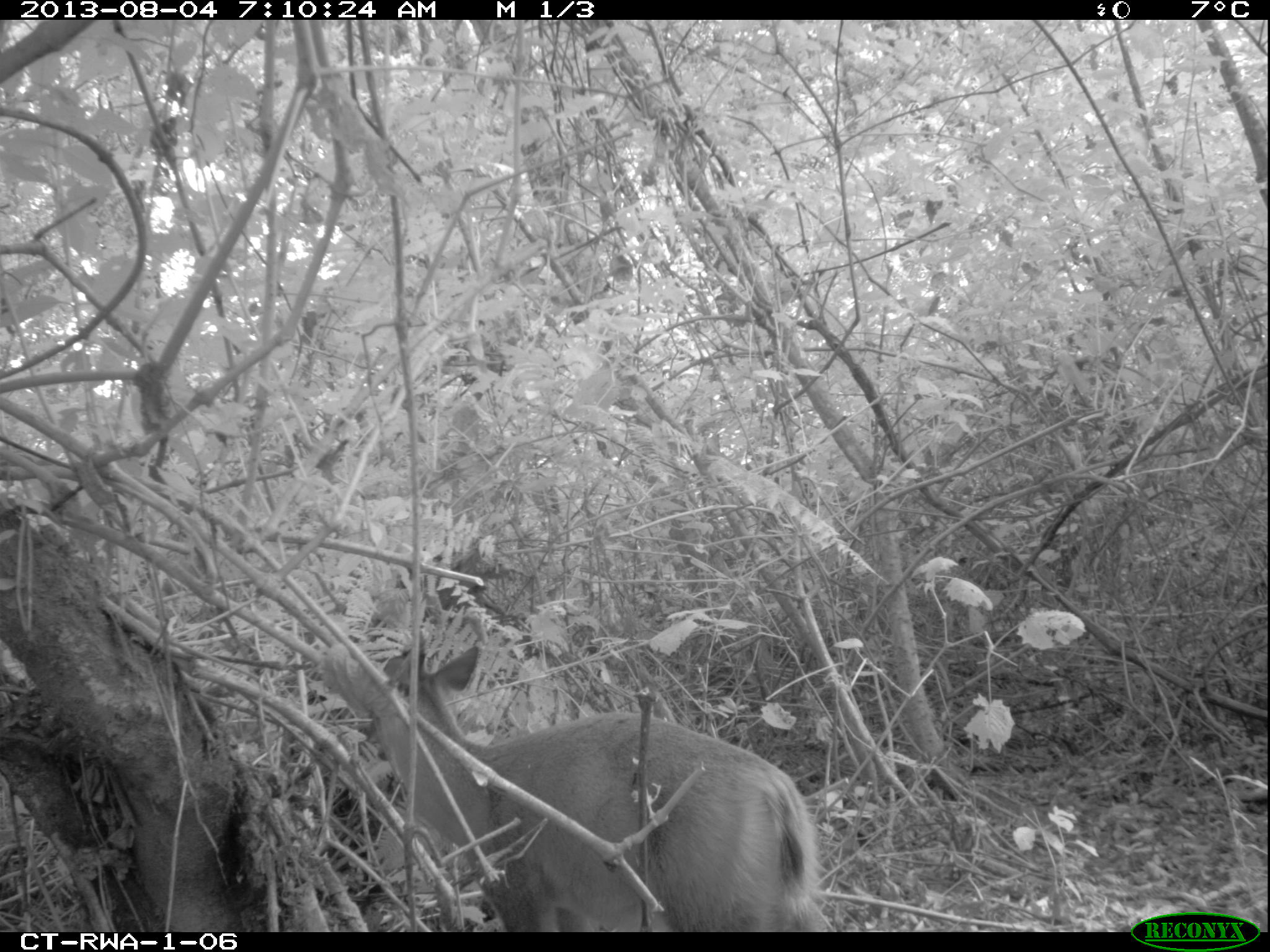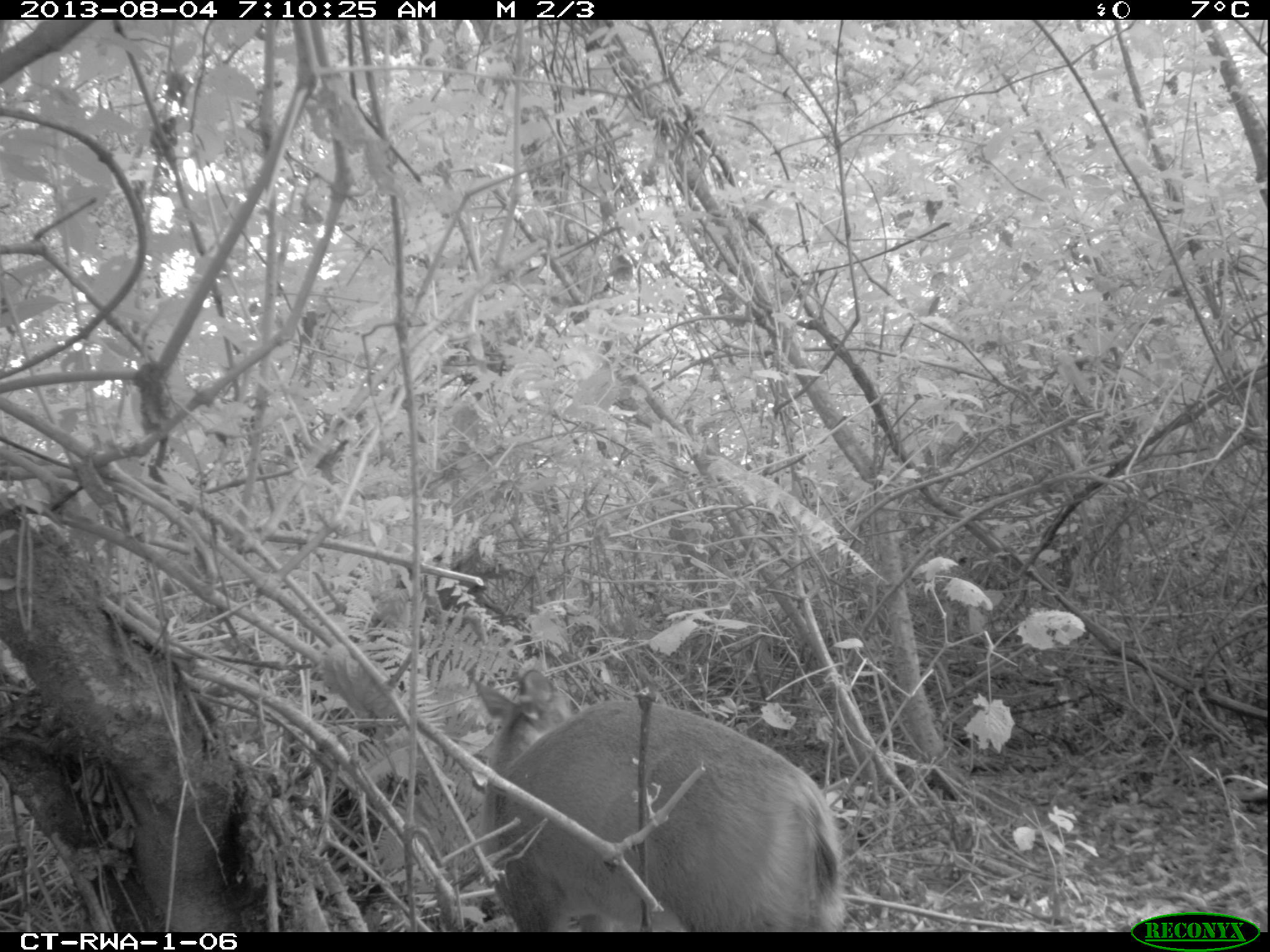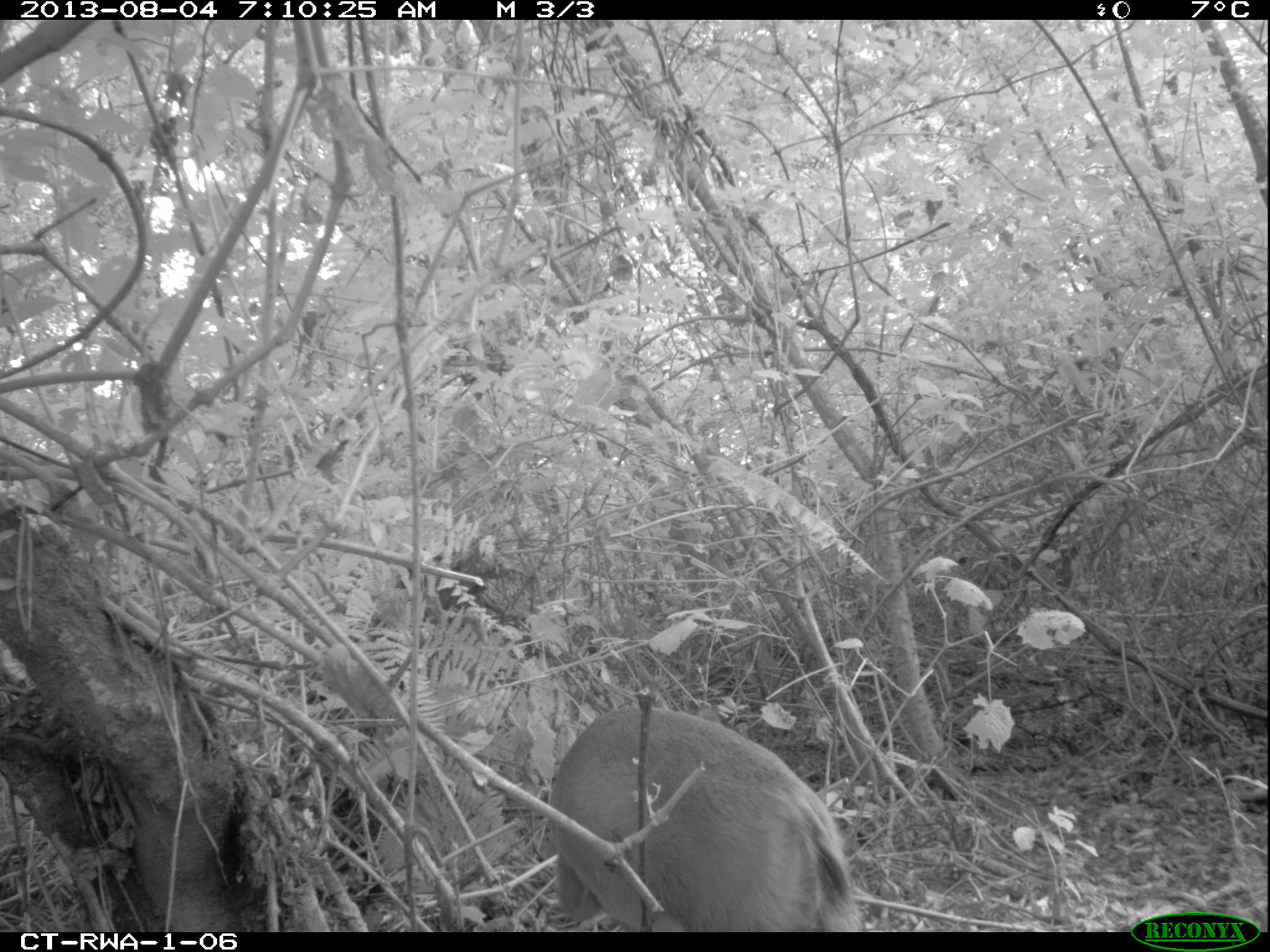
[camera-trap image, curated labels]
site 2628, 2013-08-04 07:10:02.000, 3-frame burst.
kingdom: Animalia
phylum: Chordata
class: Mammalia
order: Artiodactyla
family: Bovidae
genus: Cephalophus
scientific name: Cephalophus nigrifrons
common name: black-fronted duiker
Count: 1.